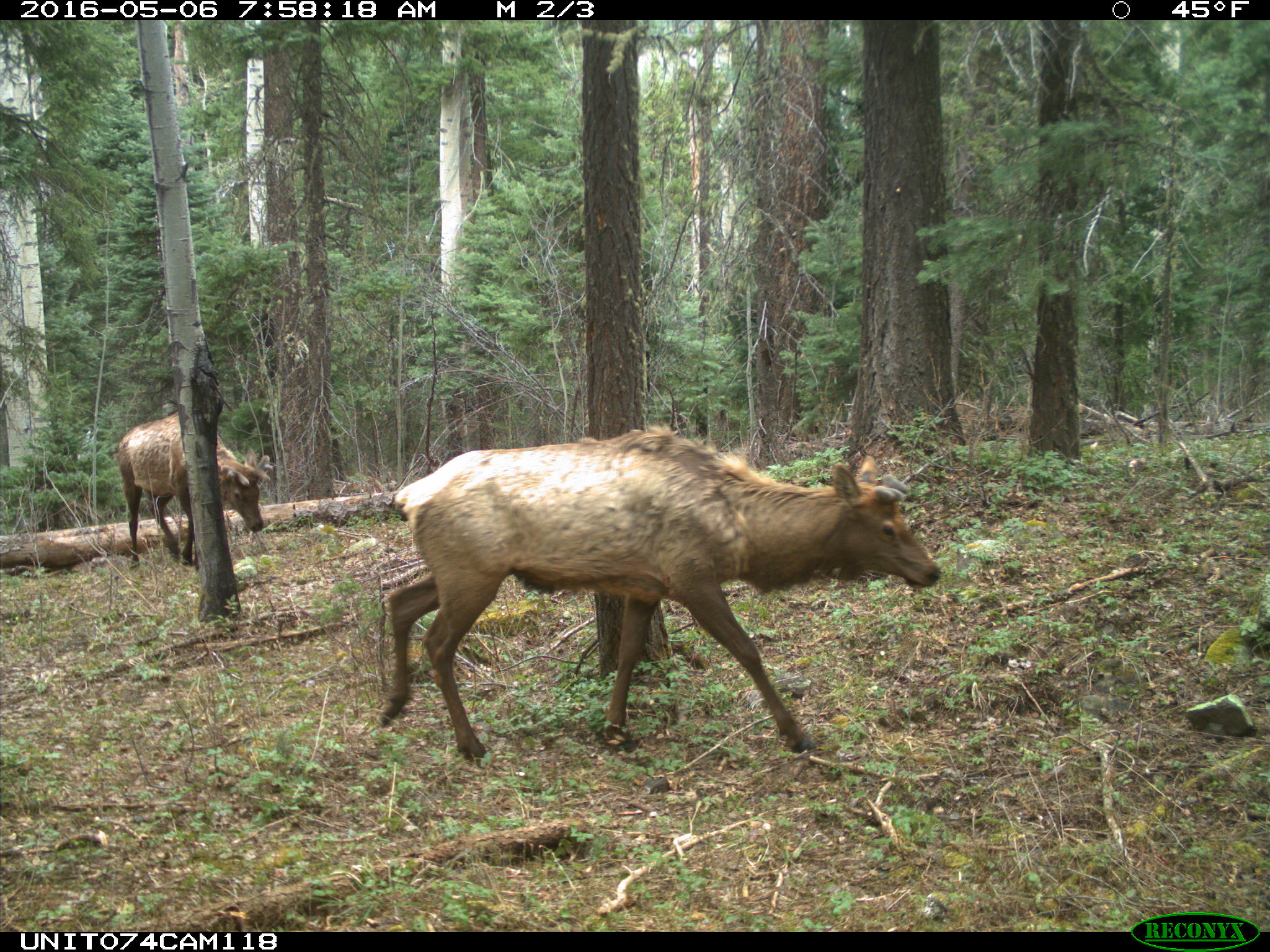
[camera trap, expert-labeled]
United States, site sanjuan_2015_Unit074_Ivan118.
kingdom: Animalia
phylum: Chordata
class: Mammalia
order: Artiodactyla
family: Cervidae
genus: Cervus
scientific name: Cervus elaphus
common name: red deer